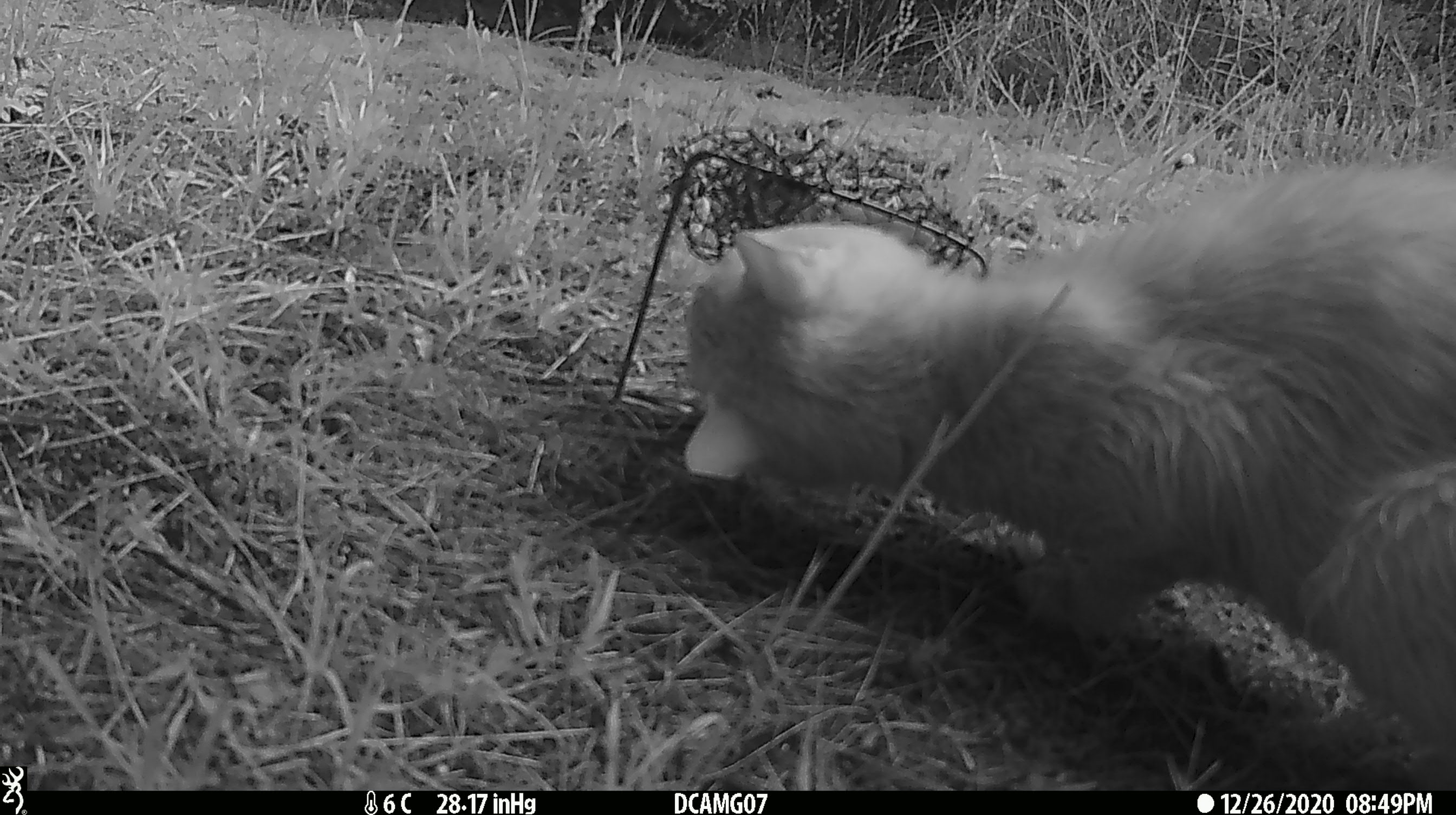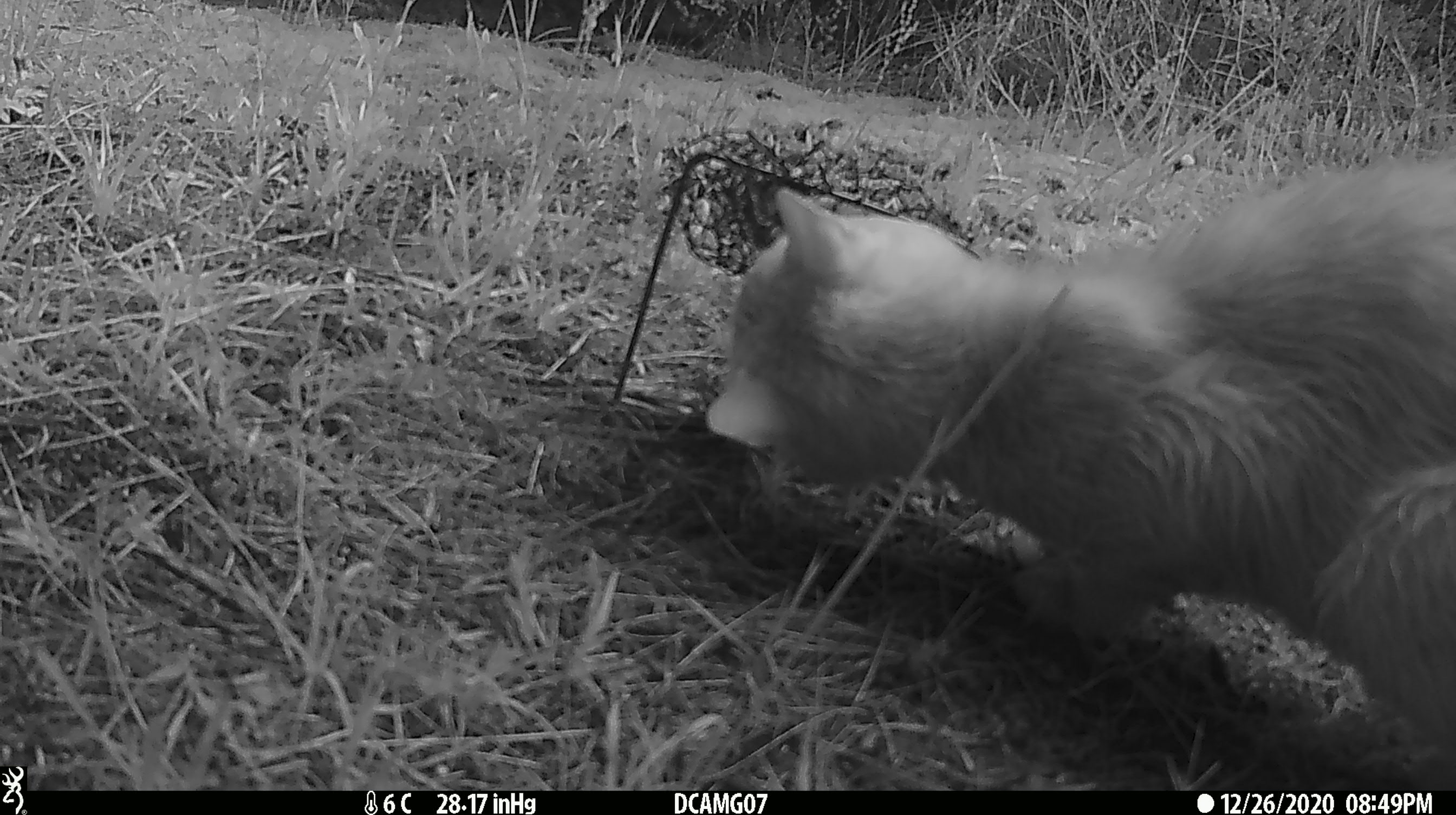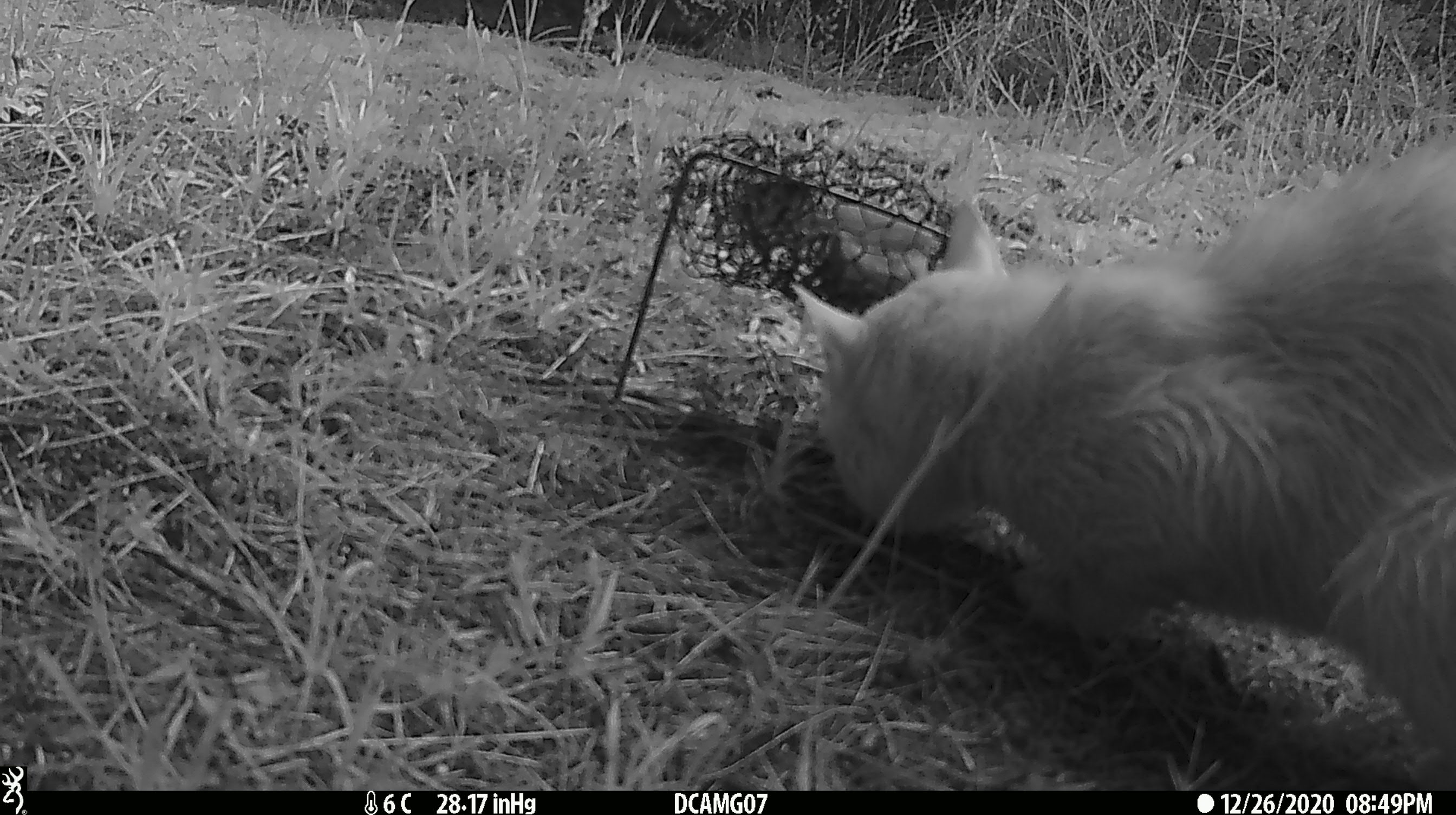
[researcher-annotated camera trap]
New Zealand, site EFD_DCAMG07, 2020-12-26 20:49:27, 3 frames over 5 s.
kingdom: Animalia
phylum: Chordata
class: Mammalia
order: Carnivora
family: Felidae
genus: Felis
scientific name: Felis catus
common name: domestic cat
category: cat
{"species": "cat (domestic cat) (Felis catus)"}